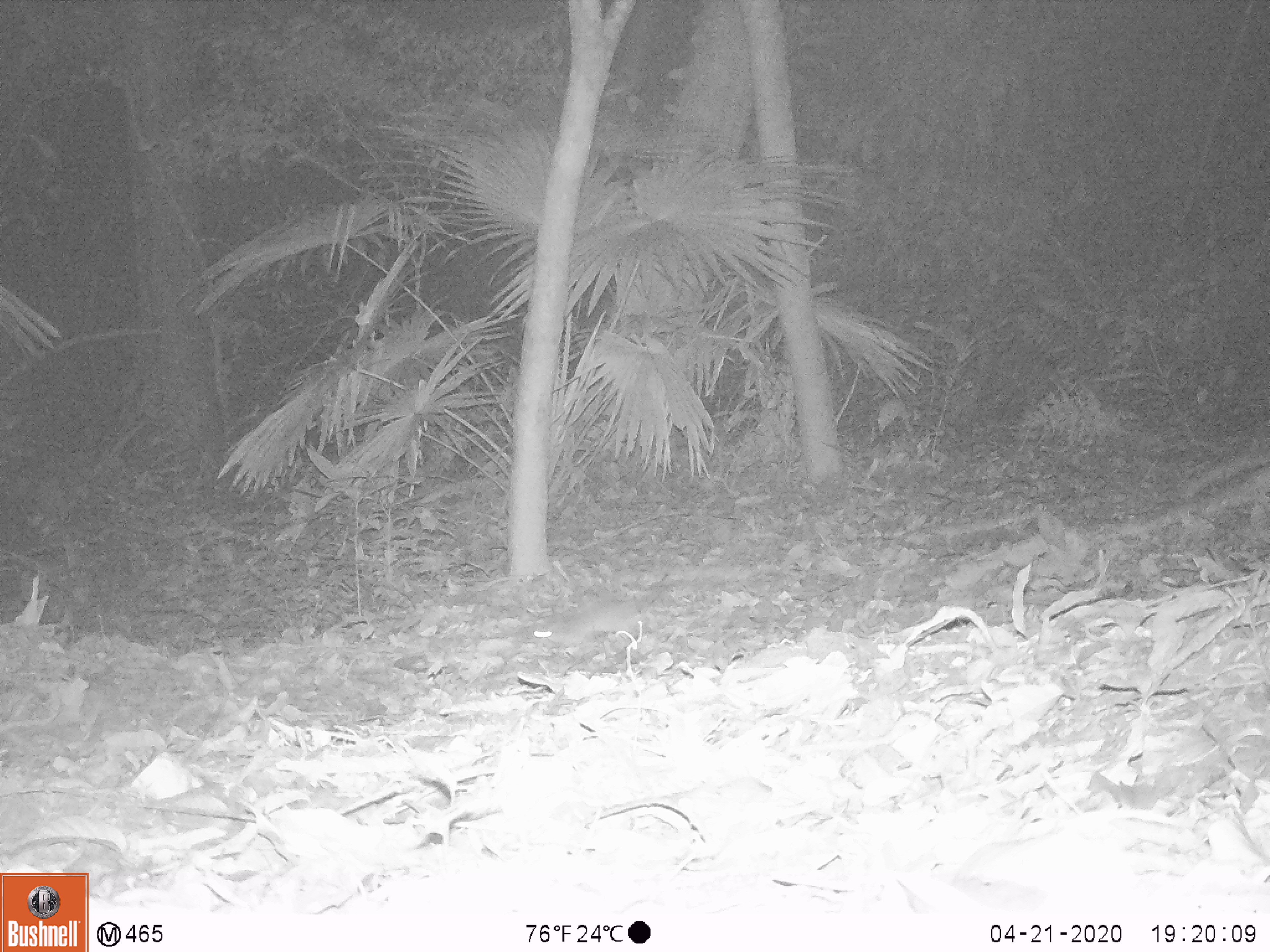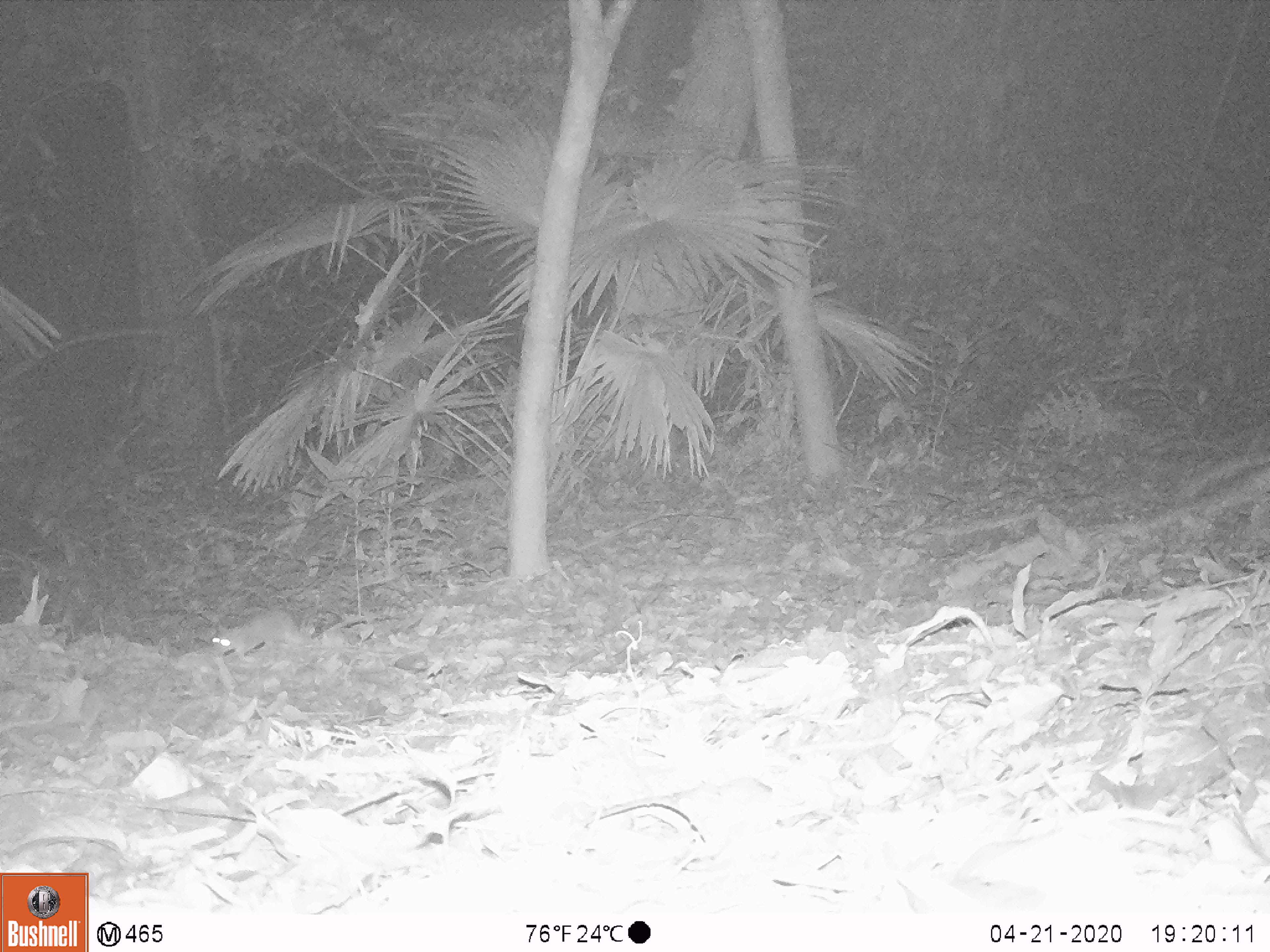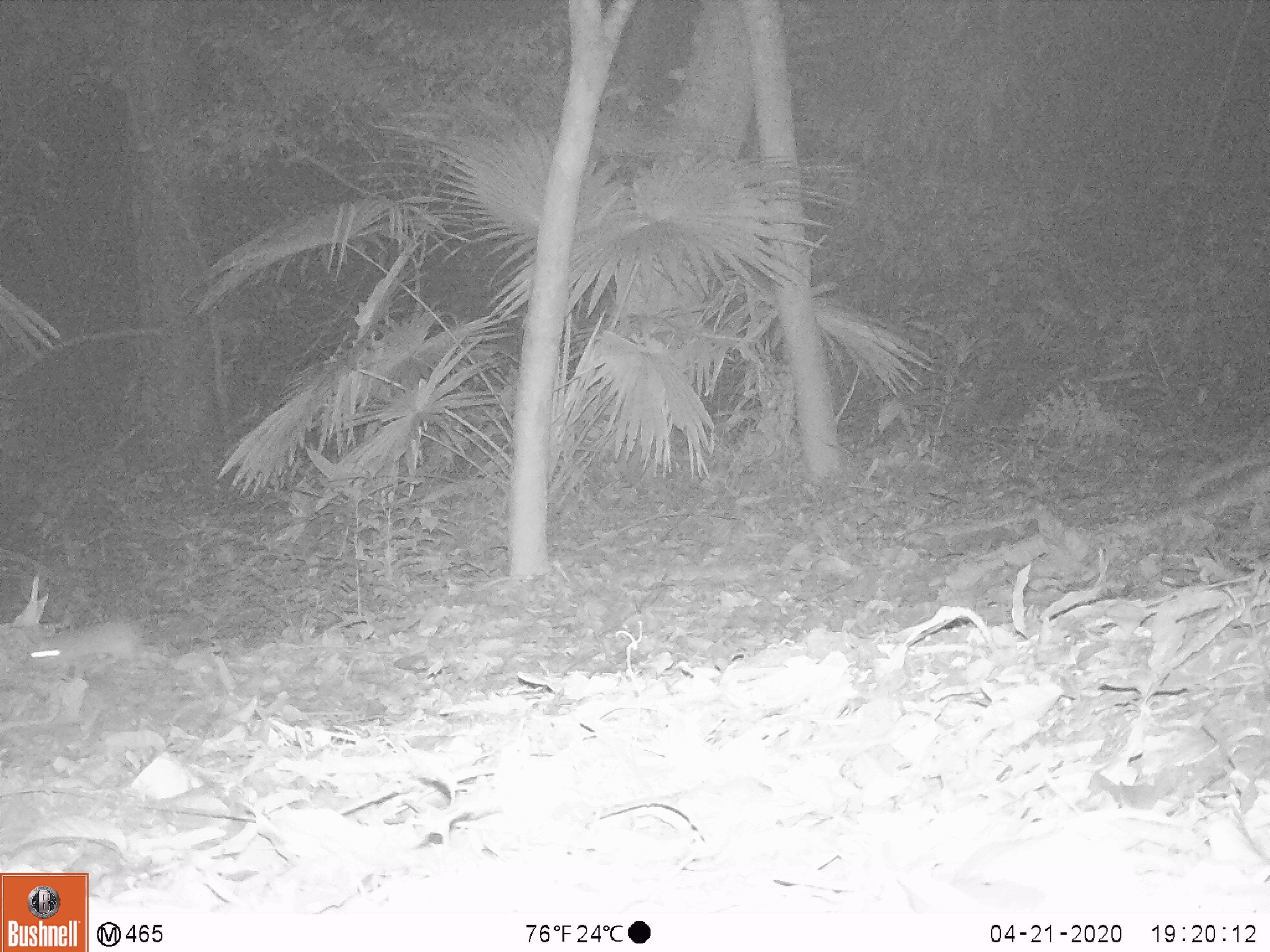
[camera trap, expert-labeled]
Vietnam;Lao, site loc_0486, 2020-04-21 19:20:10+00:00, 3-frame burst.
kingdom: Animalia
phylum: Chordata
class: Mammalia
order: Rodentia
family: Muridae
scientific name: Muridae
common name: old-world mice and rats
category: unidentified murid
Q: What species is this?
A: Unidentified murid (old-world mice and rats) (Muridae).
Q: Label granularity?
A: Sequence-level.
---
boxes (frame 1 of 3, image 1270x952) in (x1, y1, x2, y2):
unidentified murid: (528, 599, 644, 664)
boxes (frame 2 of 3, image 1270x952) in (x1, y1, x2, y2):
unidentified murid: (211, 609, 315, 661)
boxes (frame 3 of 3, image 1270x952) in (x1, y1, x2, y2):
unidentified murid: (24, 619, 150, 681)